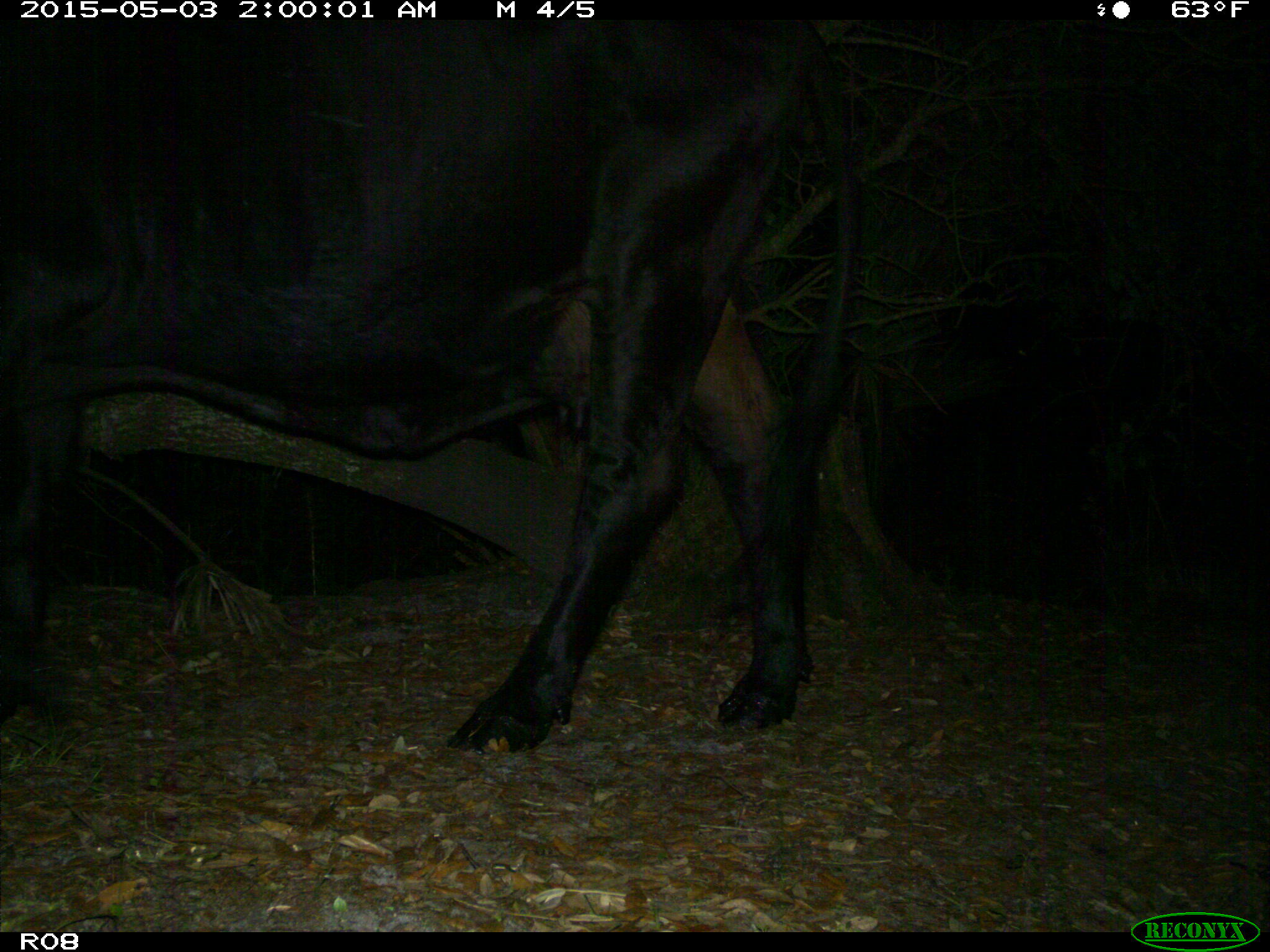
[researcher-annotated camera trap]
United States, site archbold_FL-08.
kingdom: Animalia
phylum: Chordata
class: Mammalia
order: Artiodactyla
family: Bovidae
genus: Bos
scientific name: Bos taurus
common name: domestic cow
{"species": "Bos taurus (domestic cow)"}